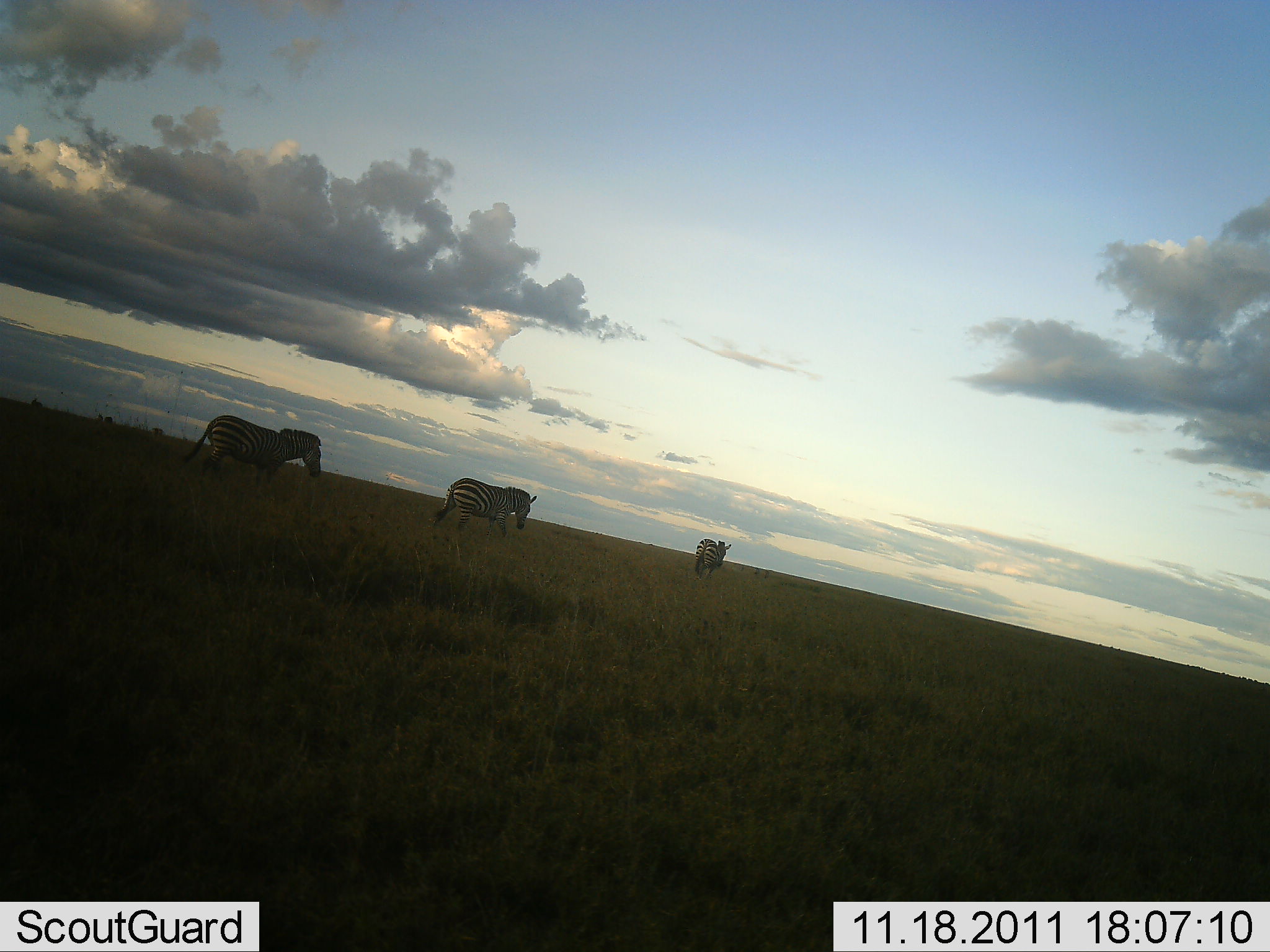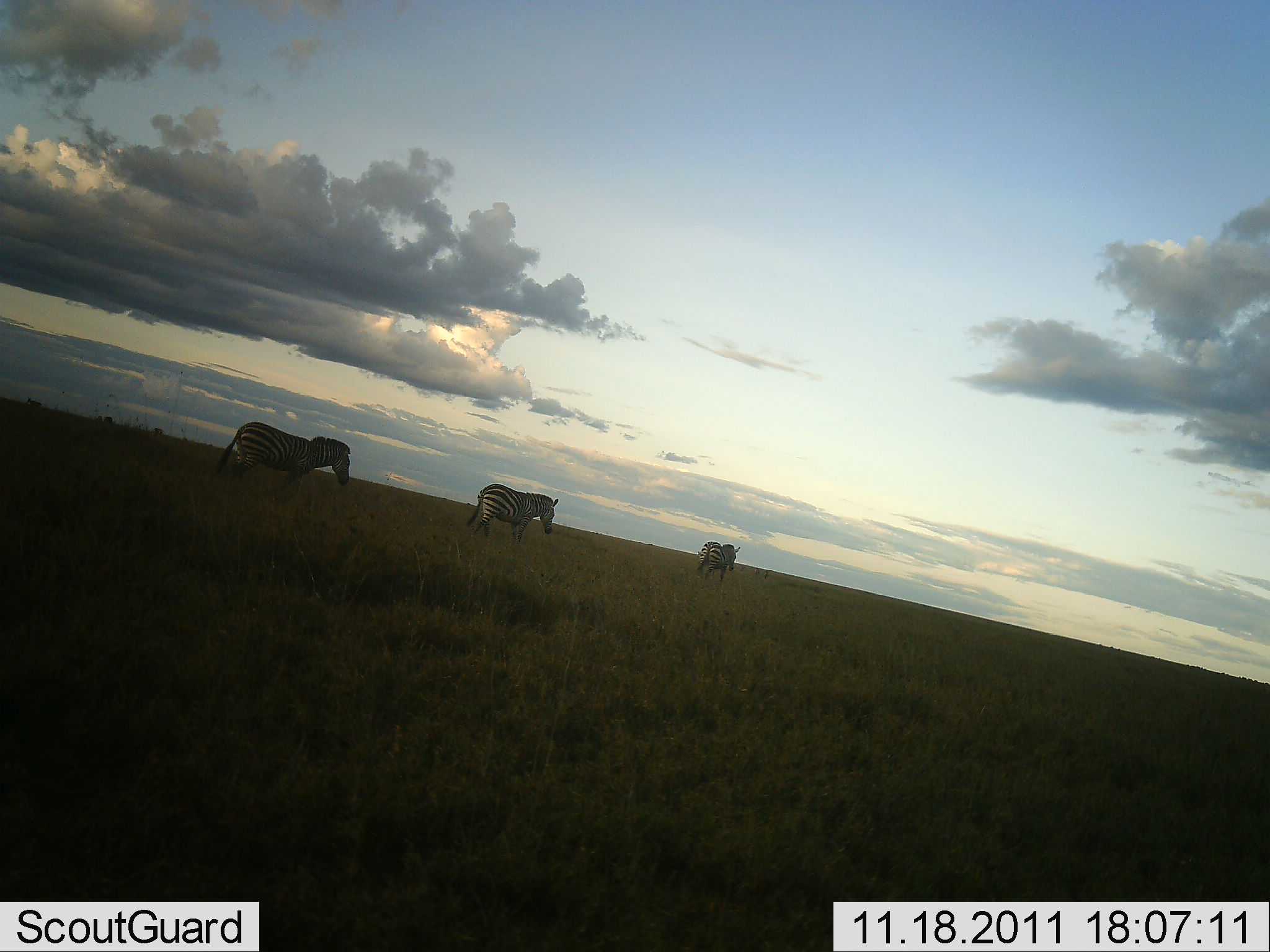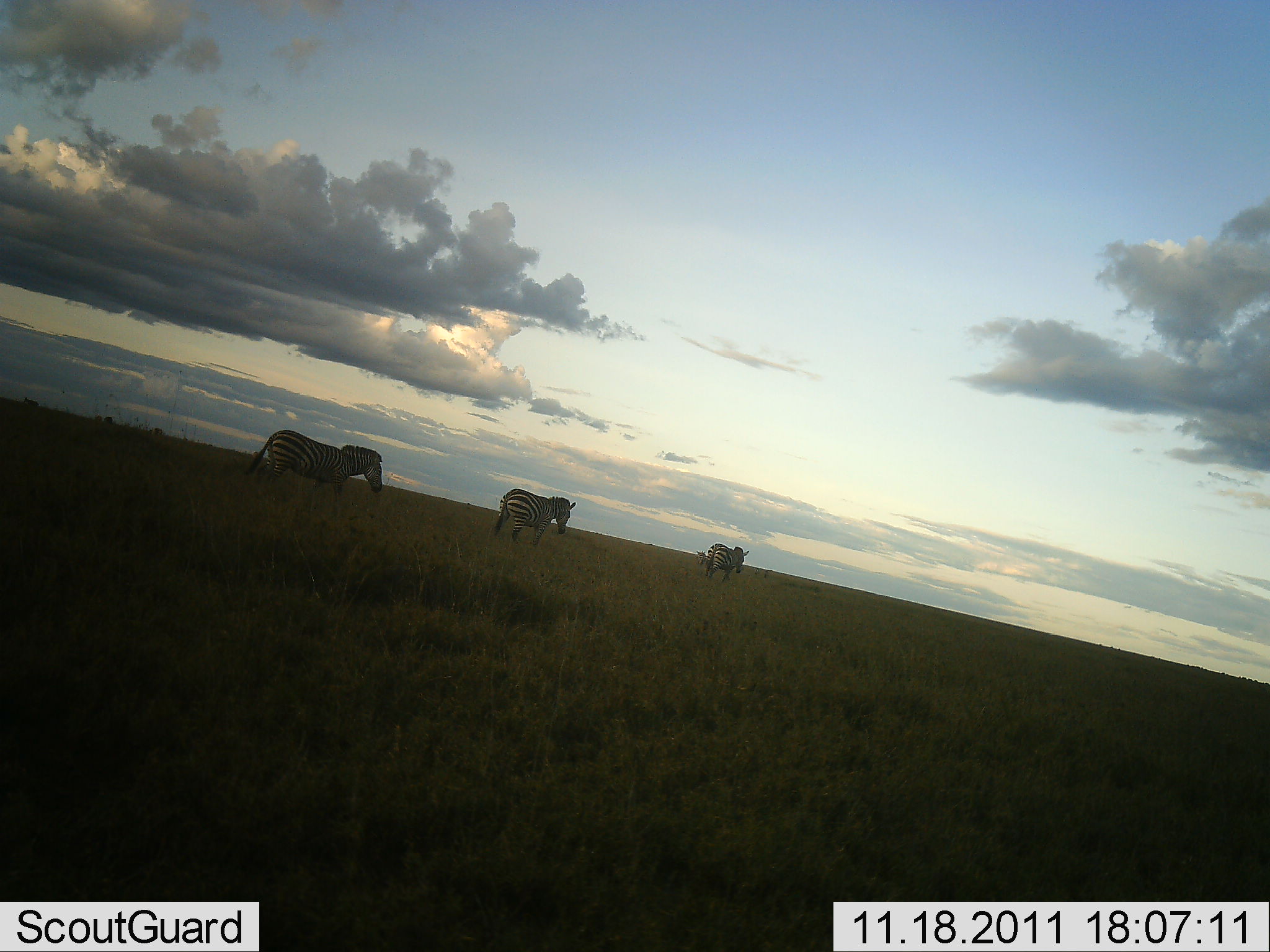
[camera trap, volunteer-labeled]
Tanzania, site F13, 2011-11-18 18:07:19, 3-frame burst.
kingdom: Animalia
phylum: Chordata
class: Mammalia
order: Perissodactyla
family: Equidae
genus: Equus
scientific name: Equus quagga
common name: plains zebra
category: zebra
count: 3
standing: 8%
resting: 0%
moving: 92%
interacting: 0%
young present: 0%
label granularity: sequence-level